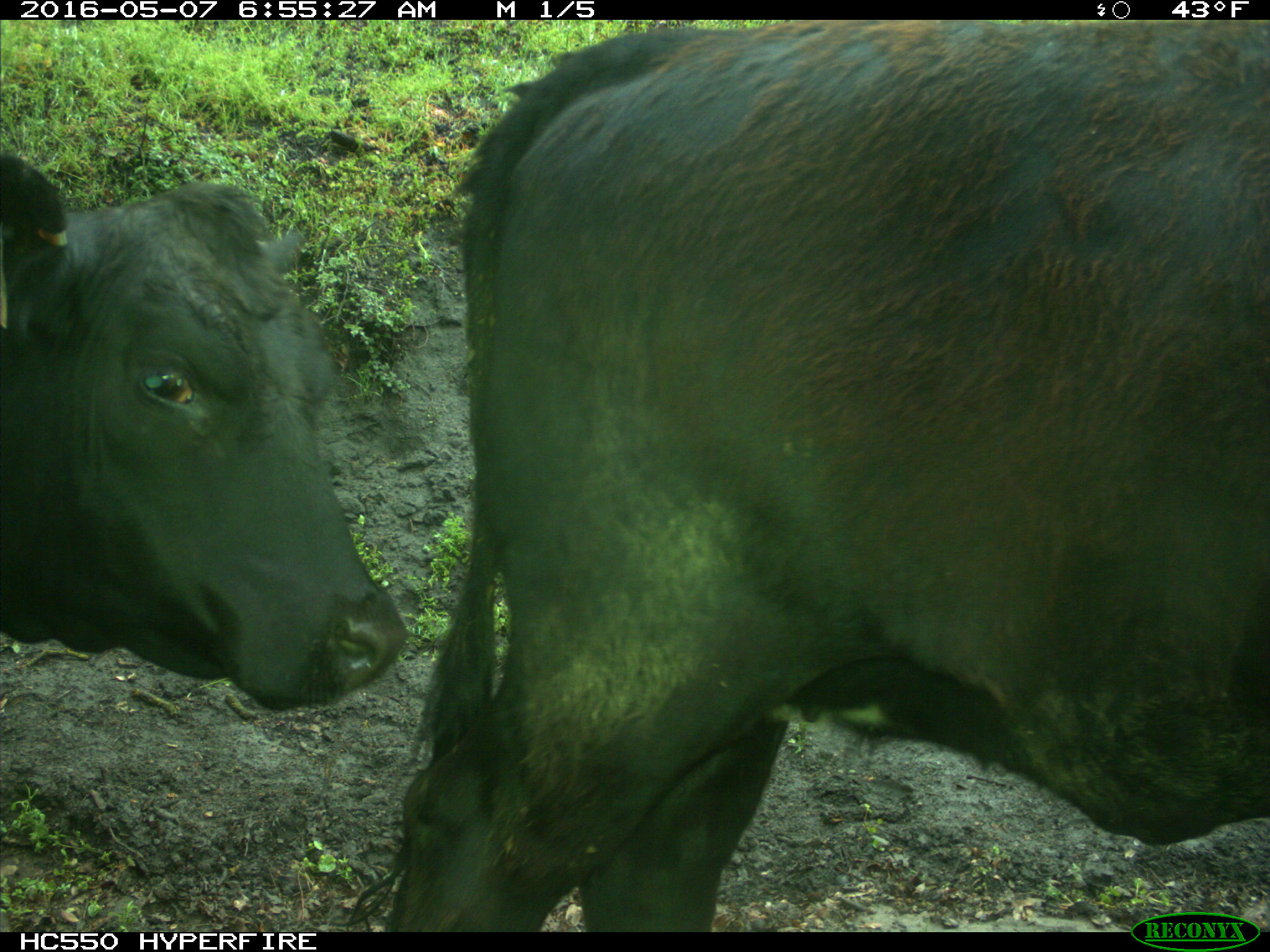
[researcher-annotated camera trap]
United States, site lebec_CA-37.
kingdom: Animalia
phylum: Chordata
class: Mammalia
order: Artiodactyla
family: Bovidae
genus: Bos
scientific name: Bos taurus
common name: domestic cow